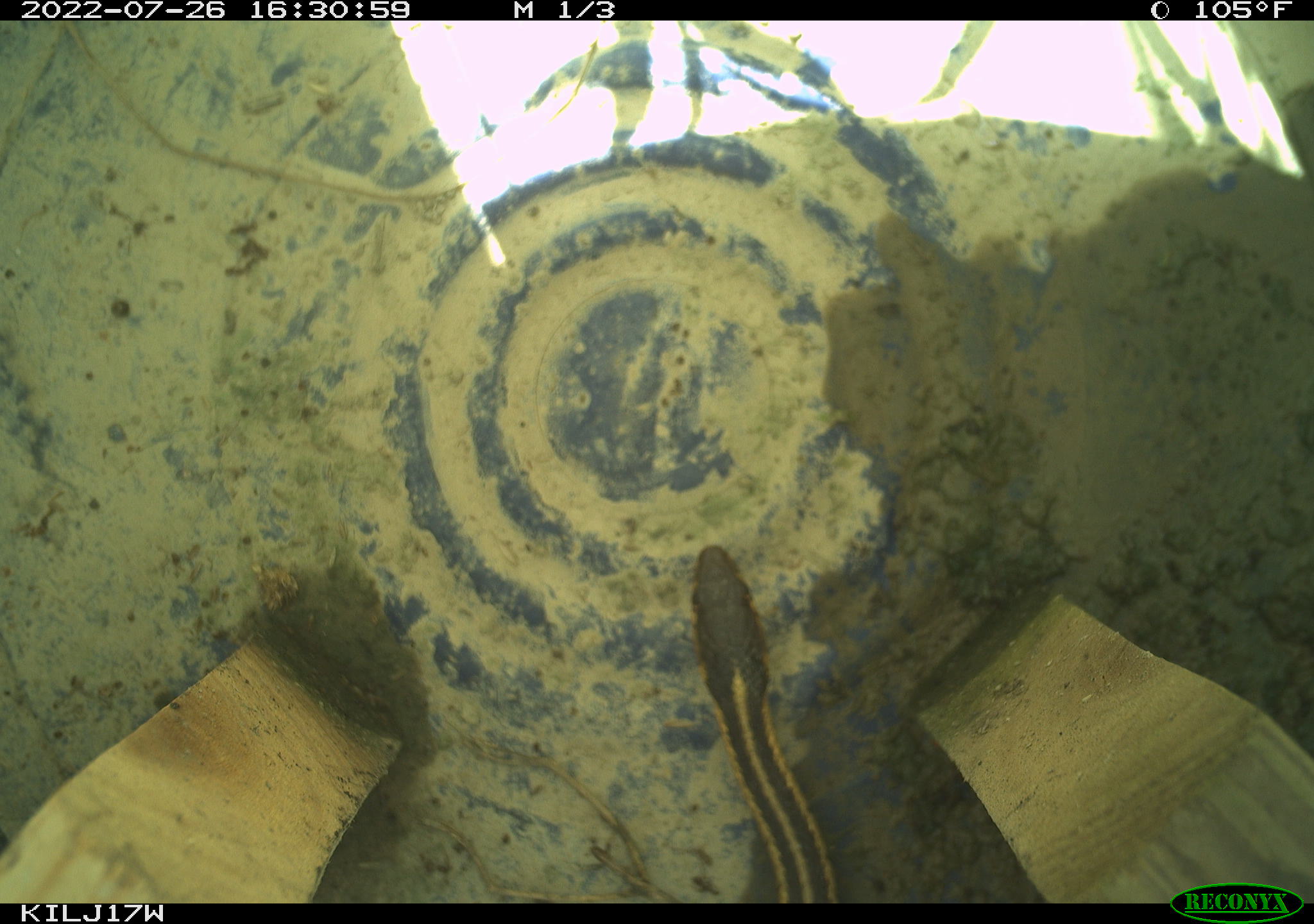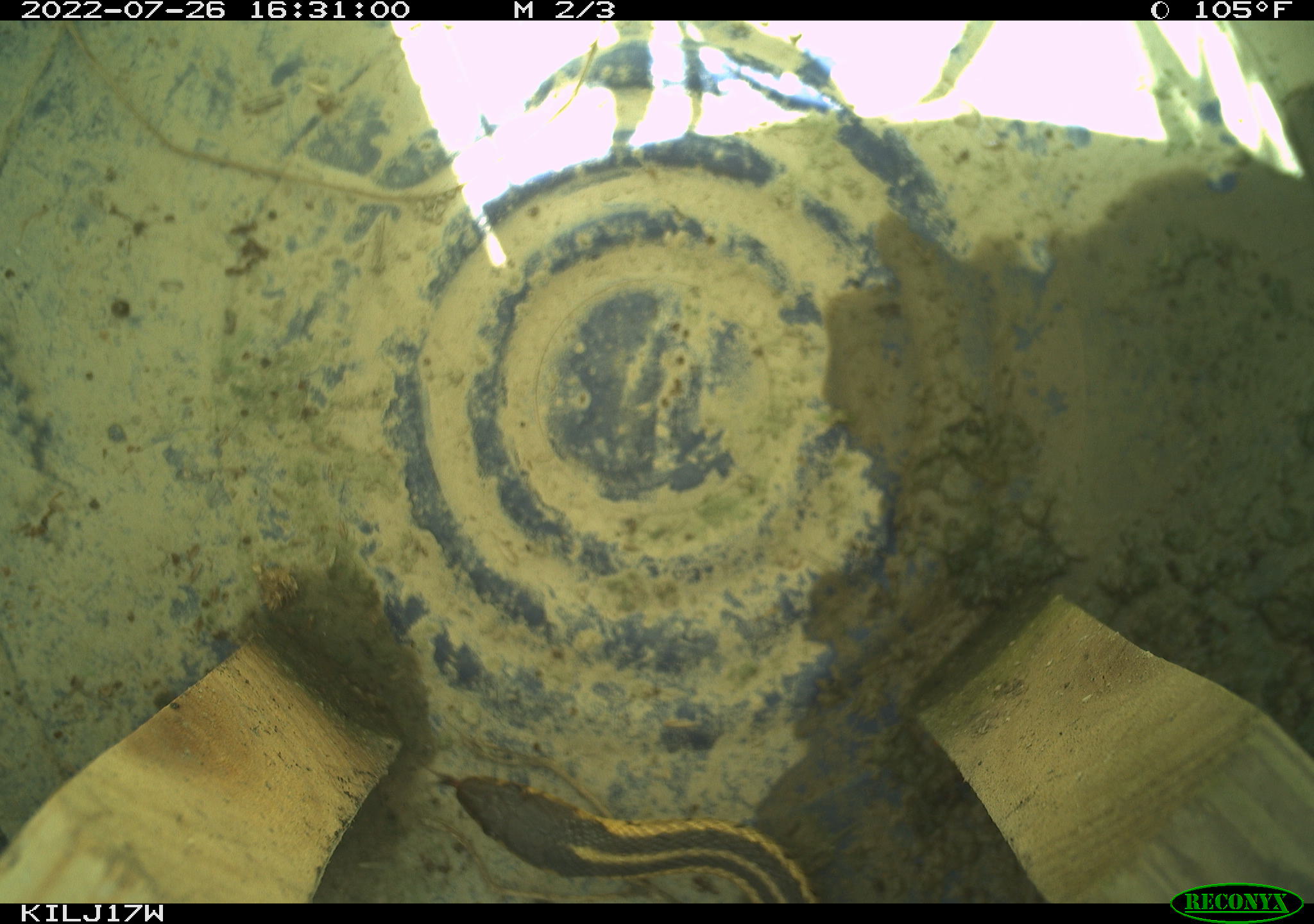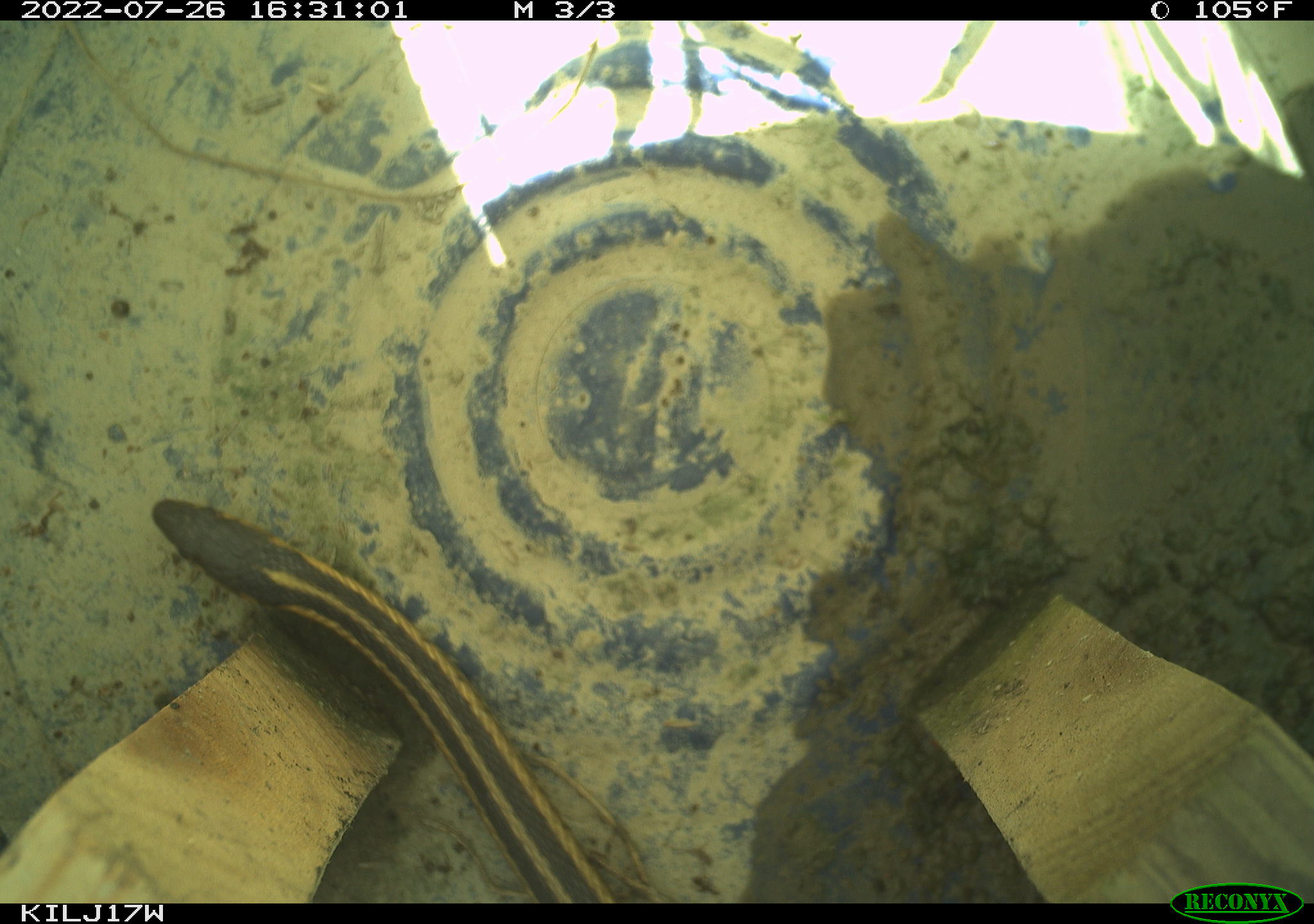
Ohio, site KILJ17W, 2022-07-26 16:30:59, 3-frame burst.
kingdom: Animalia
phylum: Chordata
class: Reptilia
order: Squamata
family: Colubridae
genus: Thamnophis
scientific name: Thamnophis sirtalis sirtalis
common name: eastern gartersnake